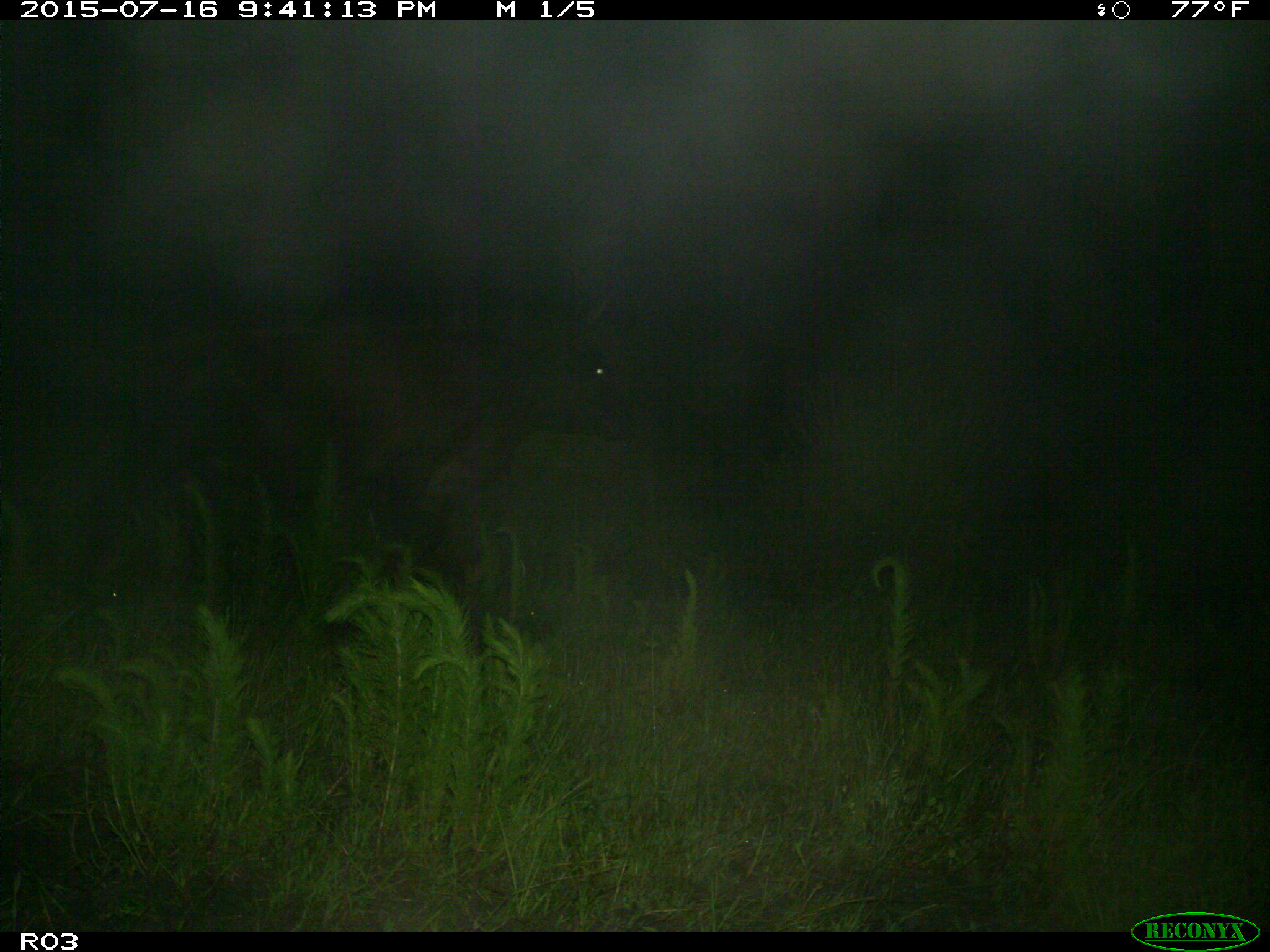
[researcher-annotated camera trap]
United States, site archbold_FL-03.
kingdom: Animalia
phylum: Chordata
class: Mammalia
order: Artiodactyla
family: Bovidae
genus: Bos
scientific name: Bos taurus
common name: domestic cow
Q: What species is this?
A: Bos taurus (domestic cow).